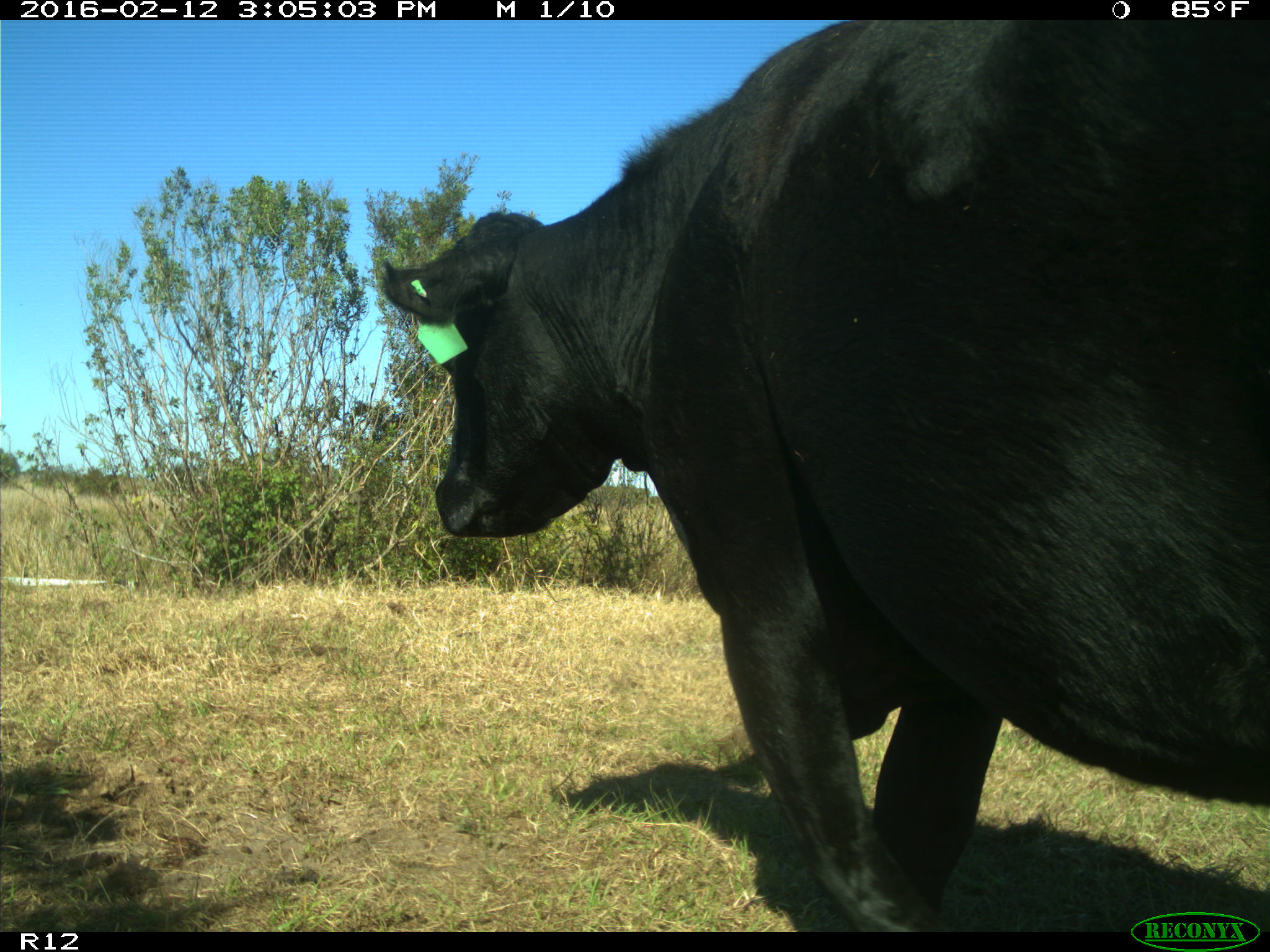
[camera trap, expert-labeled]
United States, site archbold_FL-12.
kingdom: Animalia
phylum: Chordata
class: Mammalia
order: Artiodactyla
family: Bovidae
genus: Bos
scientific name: Bos taurus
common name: domestic cow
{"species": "Bos taurus (domestic cow)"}